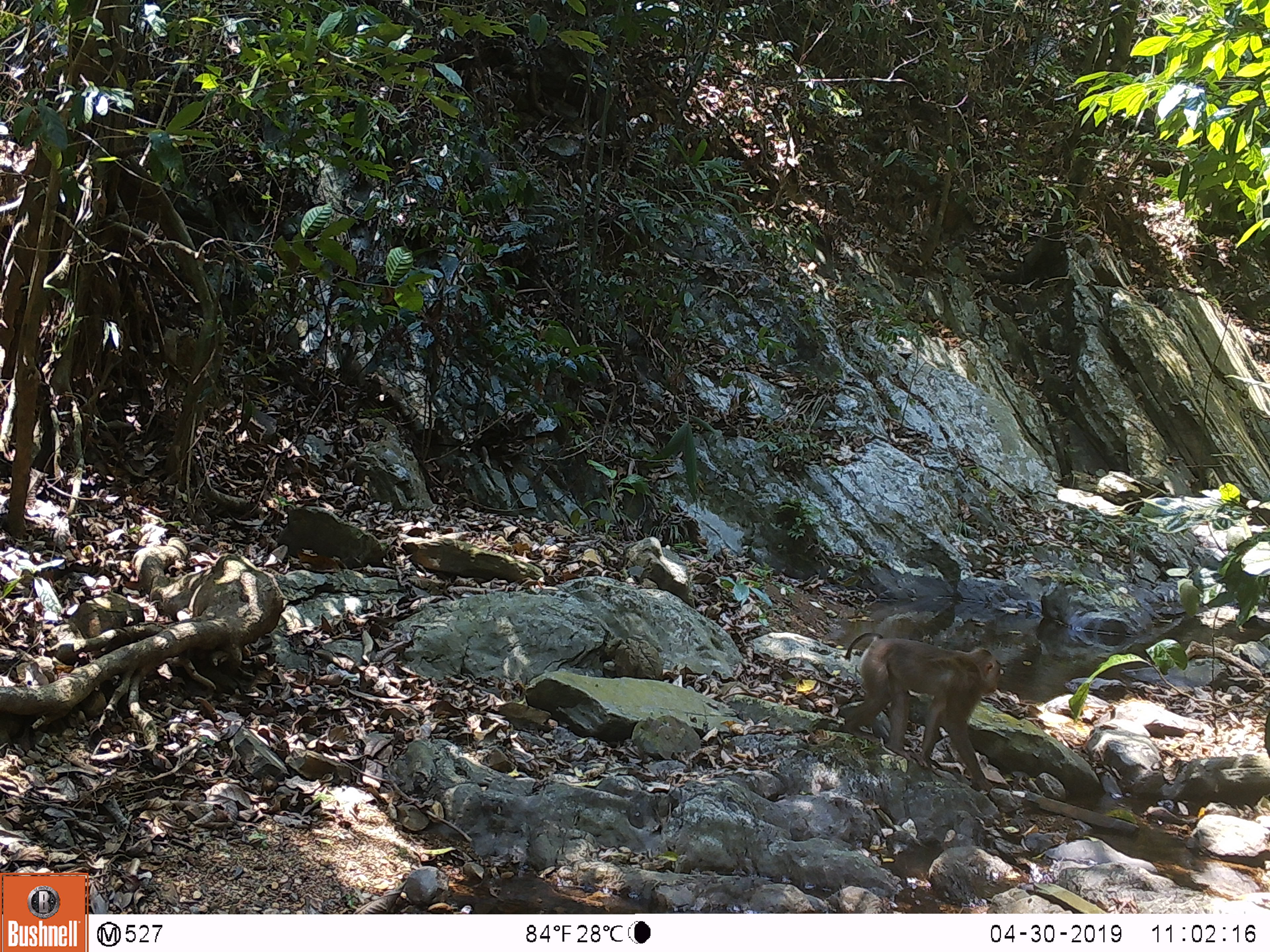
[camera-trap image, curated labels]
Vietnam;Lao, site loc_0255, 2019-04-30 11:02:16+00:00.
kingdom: Animalia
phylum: Chordata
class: Mammalia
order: Primates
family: Cercopithecidae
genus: Macaca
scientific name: Macaca nemestrina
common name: pig-tailed macaque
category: pig tailed macaque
Pig tailed macaque (pig-tailed macaque) (Macaca nemestrina). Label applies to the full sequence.